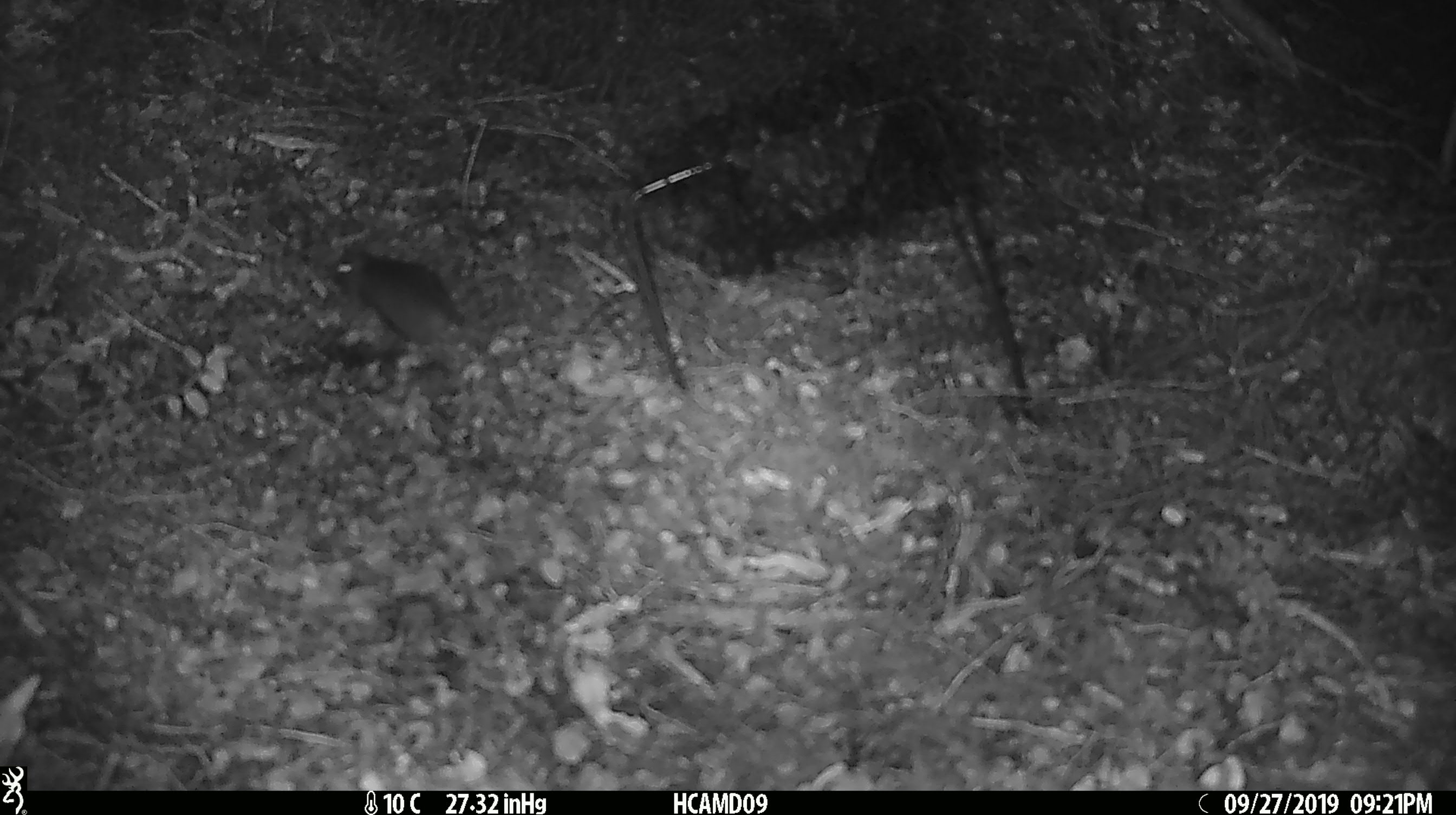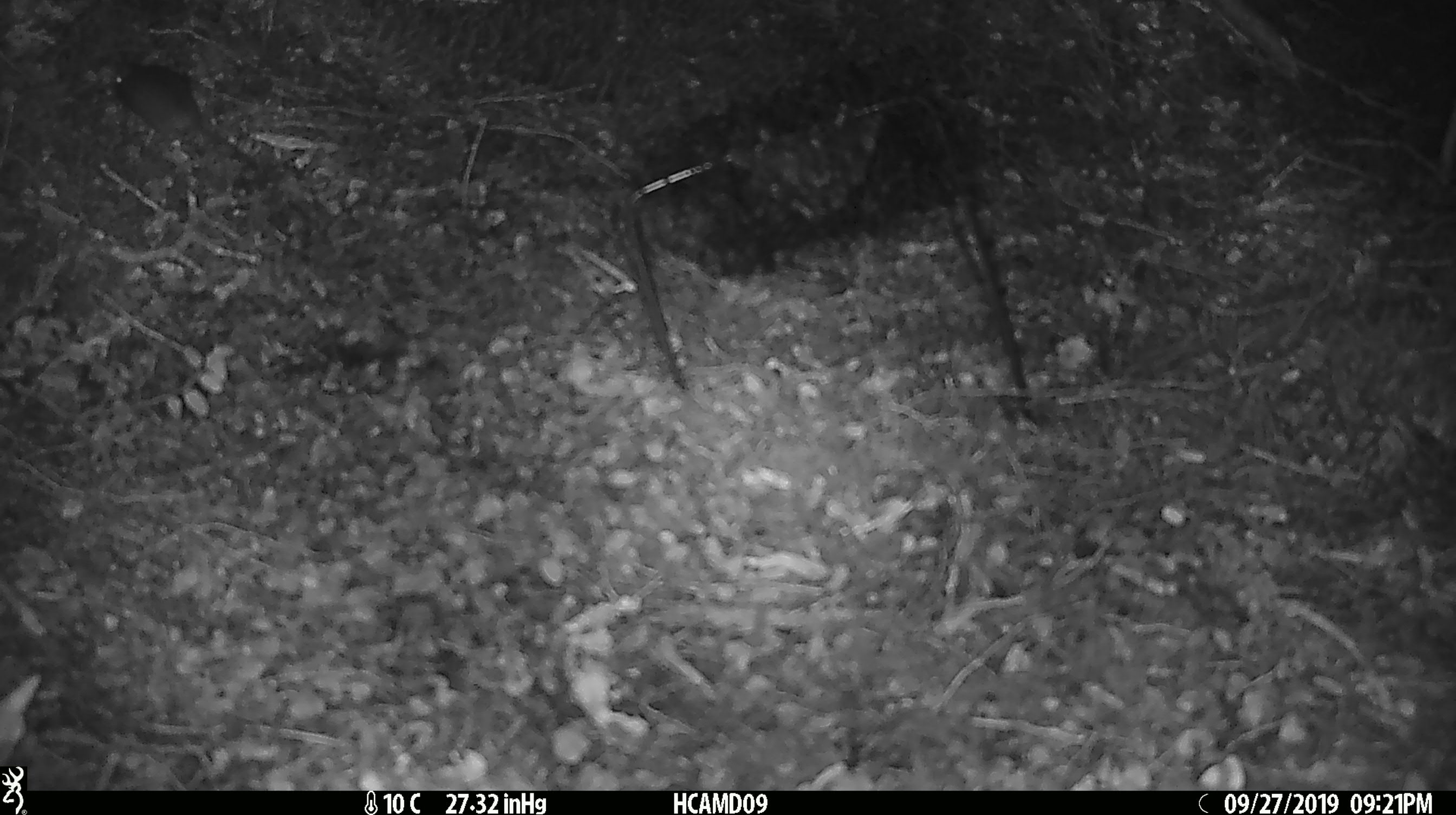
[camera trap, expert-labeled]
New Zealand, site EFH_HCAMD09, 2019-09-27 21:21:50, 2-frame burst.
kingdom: Animalia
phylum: Chordata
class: Mammalia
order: Rodentia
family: Muridae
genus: Mus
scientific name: Mus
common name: mouse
Mouse (Mus).